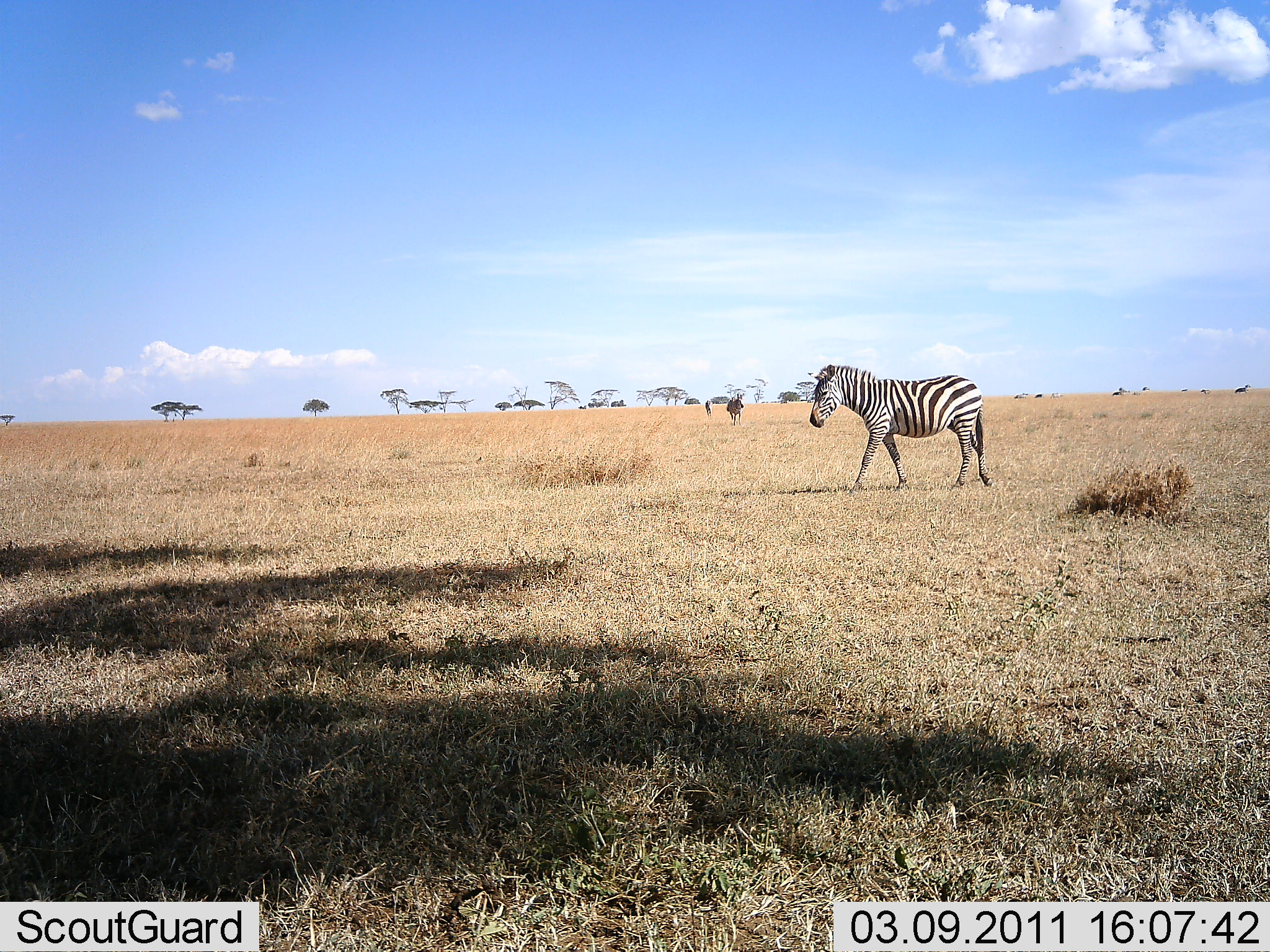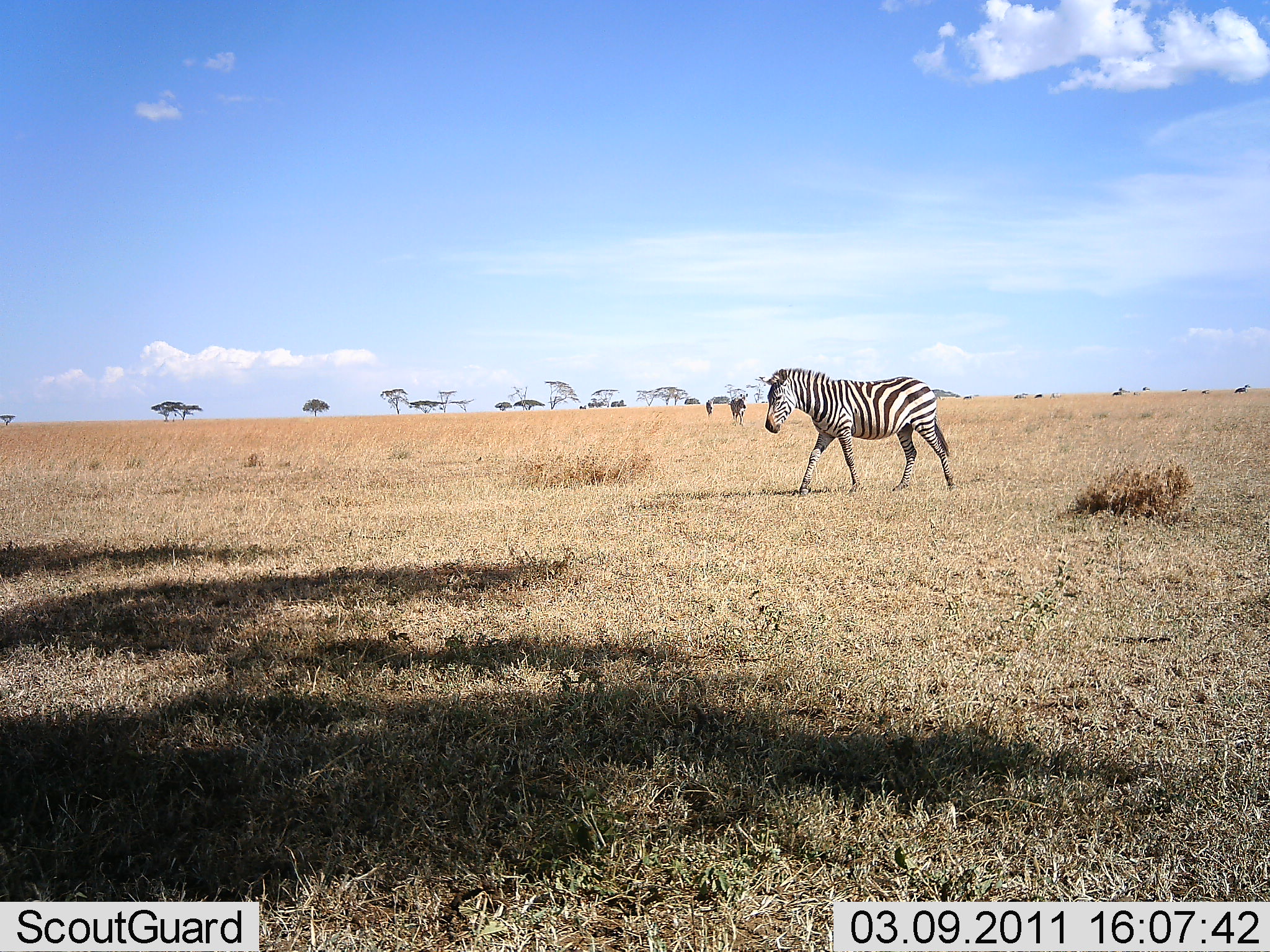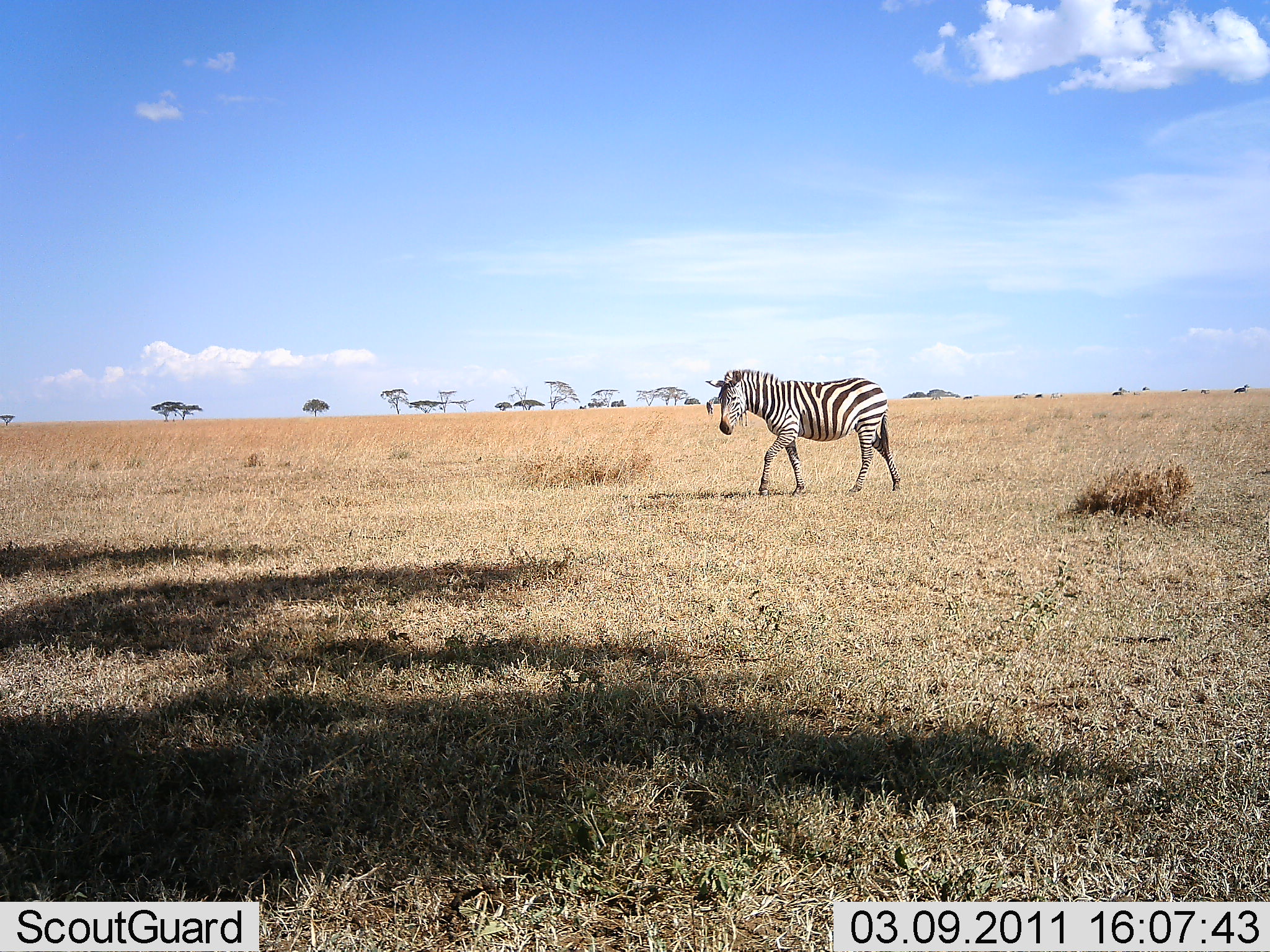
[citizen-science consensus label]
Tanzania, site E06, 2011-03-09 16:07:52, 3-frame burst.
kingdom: Animalia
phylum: Chordata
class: Mammalia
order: Perissodactyla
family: Equidae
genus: Equus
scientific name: Equus quagga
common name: plains zebra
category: zebra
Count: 3.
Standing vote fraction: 20%.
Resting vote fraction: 0%.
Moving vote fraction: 100%.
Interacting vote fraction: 0%.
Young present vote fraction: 0%.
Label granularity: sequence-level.